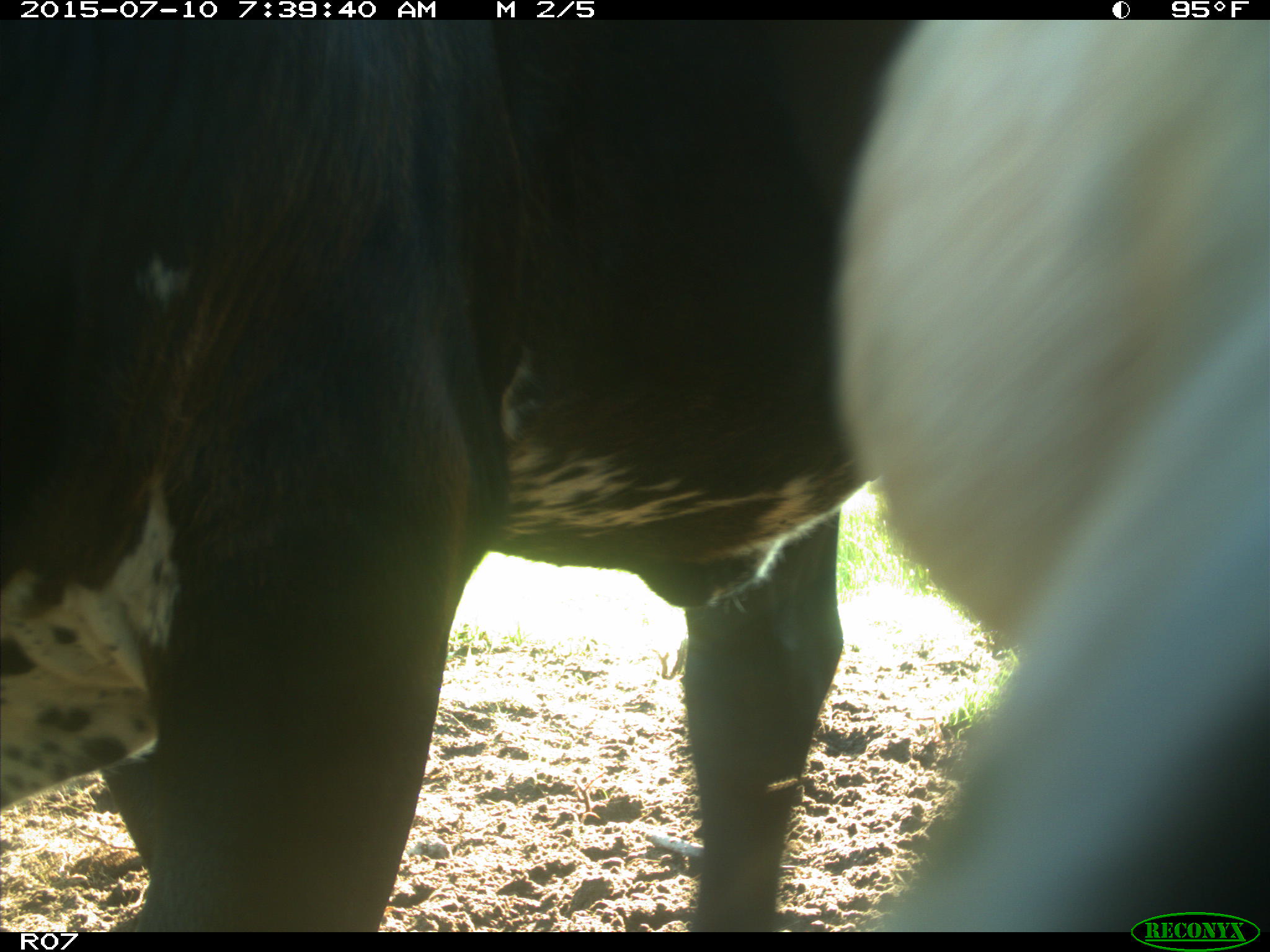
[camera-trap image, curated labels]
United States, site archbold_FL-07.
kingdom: Animalia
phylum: Chordata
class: Mammalia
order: Artiodactyla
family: Bovidae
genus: Bos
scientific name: Bos taurus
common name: domestic cow